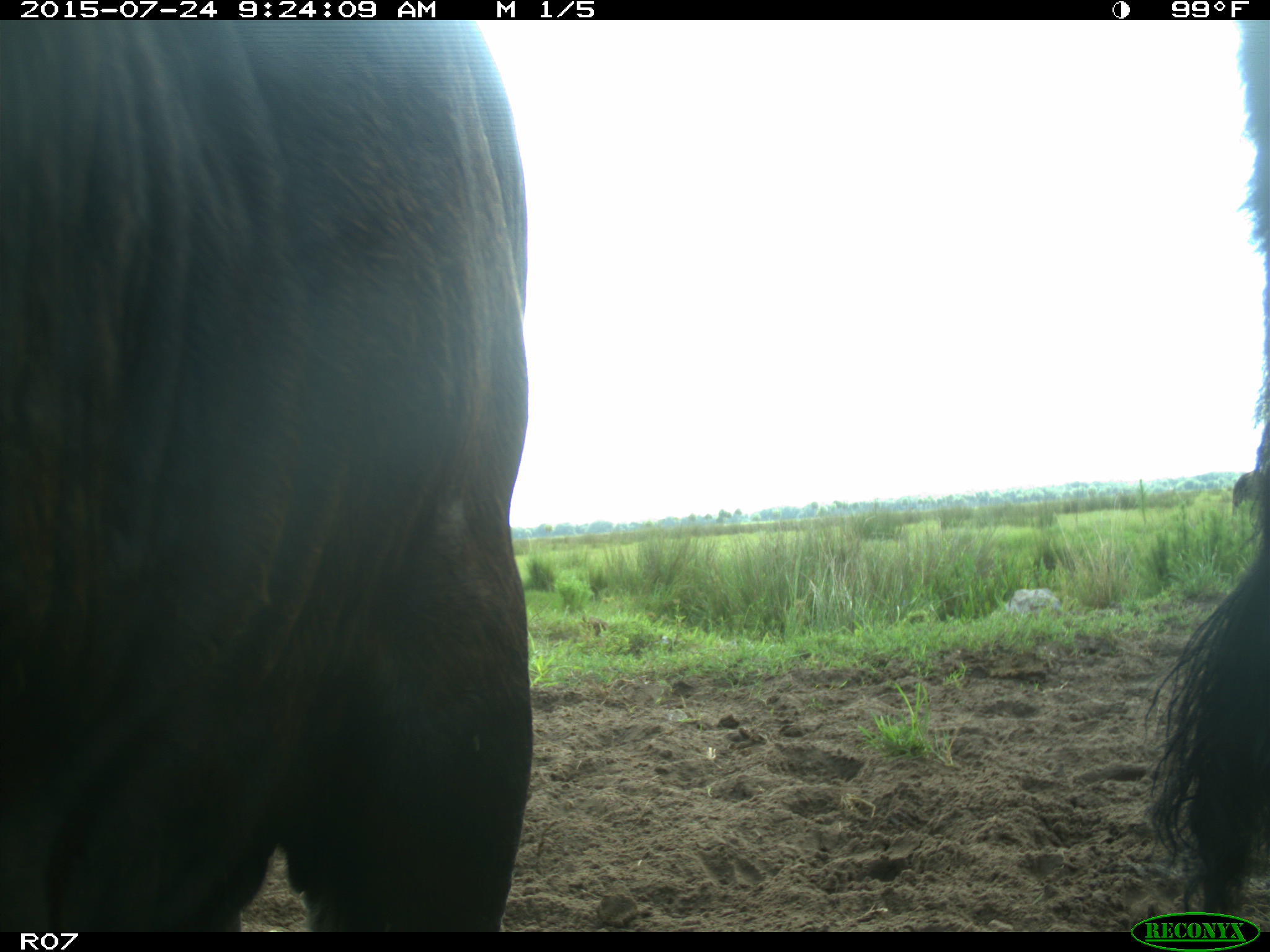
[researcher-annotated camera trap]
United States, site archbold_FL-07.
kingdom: Animalia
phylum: Chordata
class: Mammalia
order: Artiodactyla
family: Bovidae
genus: Bos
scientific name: Bos taurus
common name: domestic cow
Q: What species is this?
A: Bos taurus (domestic cow).